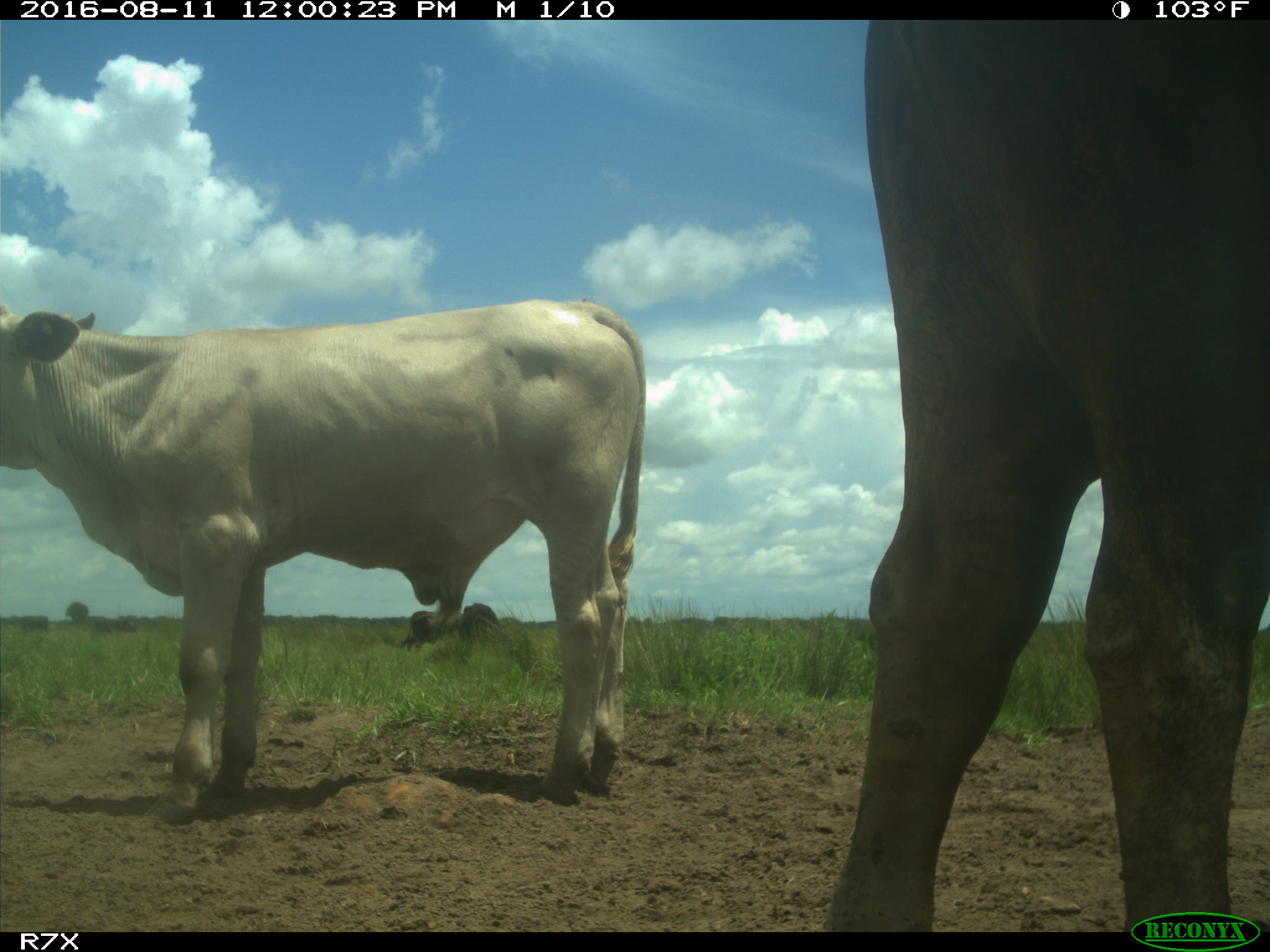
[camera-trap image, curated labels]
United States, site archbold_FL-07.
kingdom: Animalia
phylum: Chordata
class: Mammalia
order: Artiodactyla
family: Bovidae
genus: Bos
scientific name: Bos taurus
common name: domestic cow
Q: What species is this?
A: Bos taurus (domestic cow).